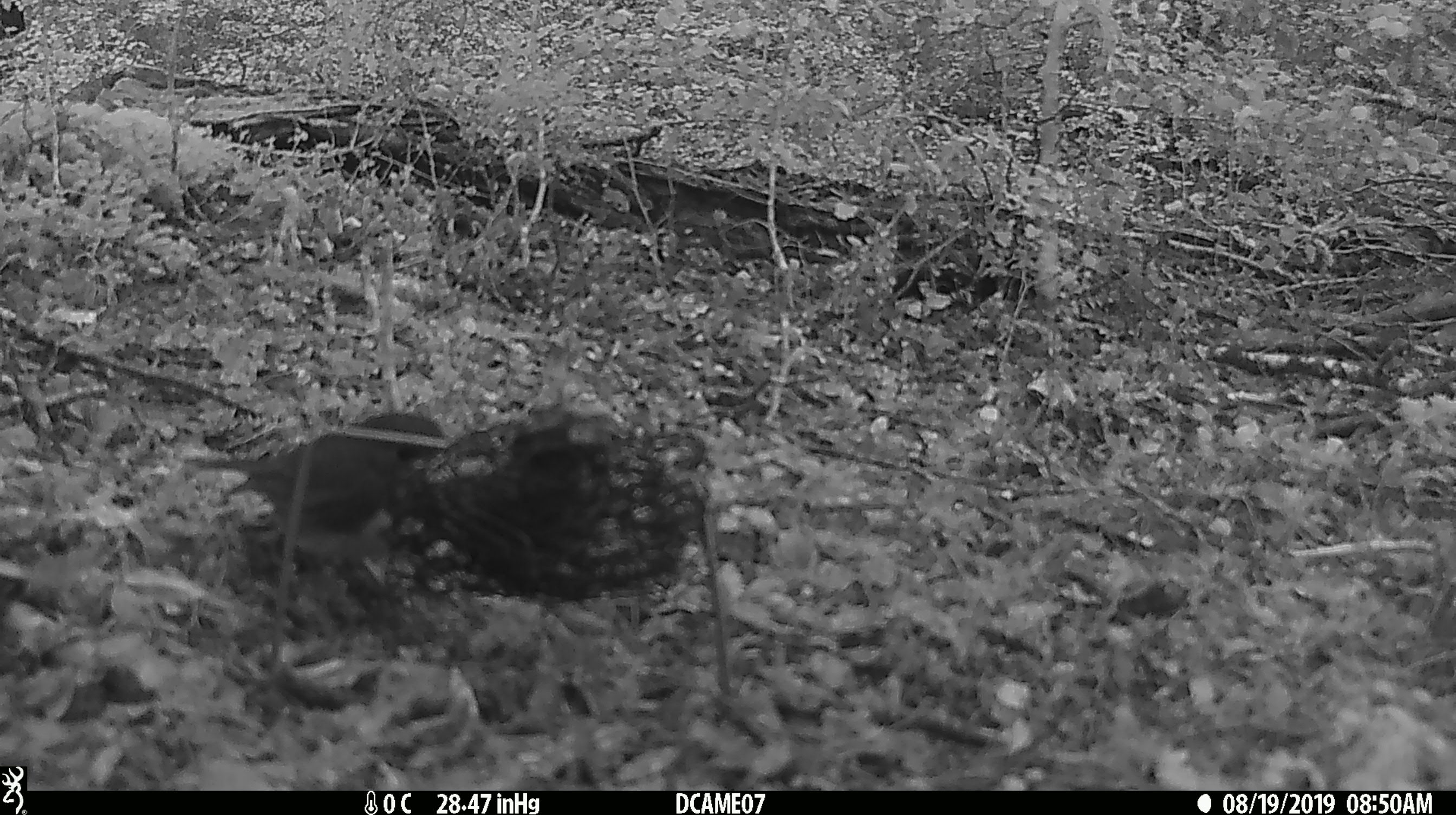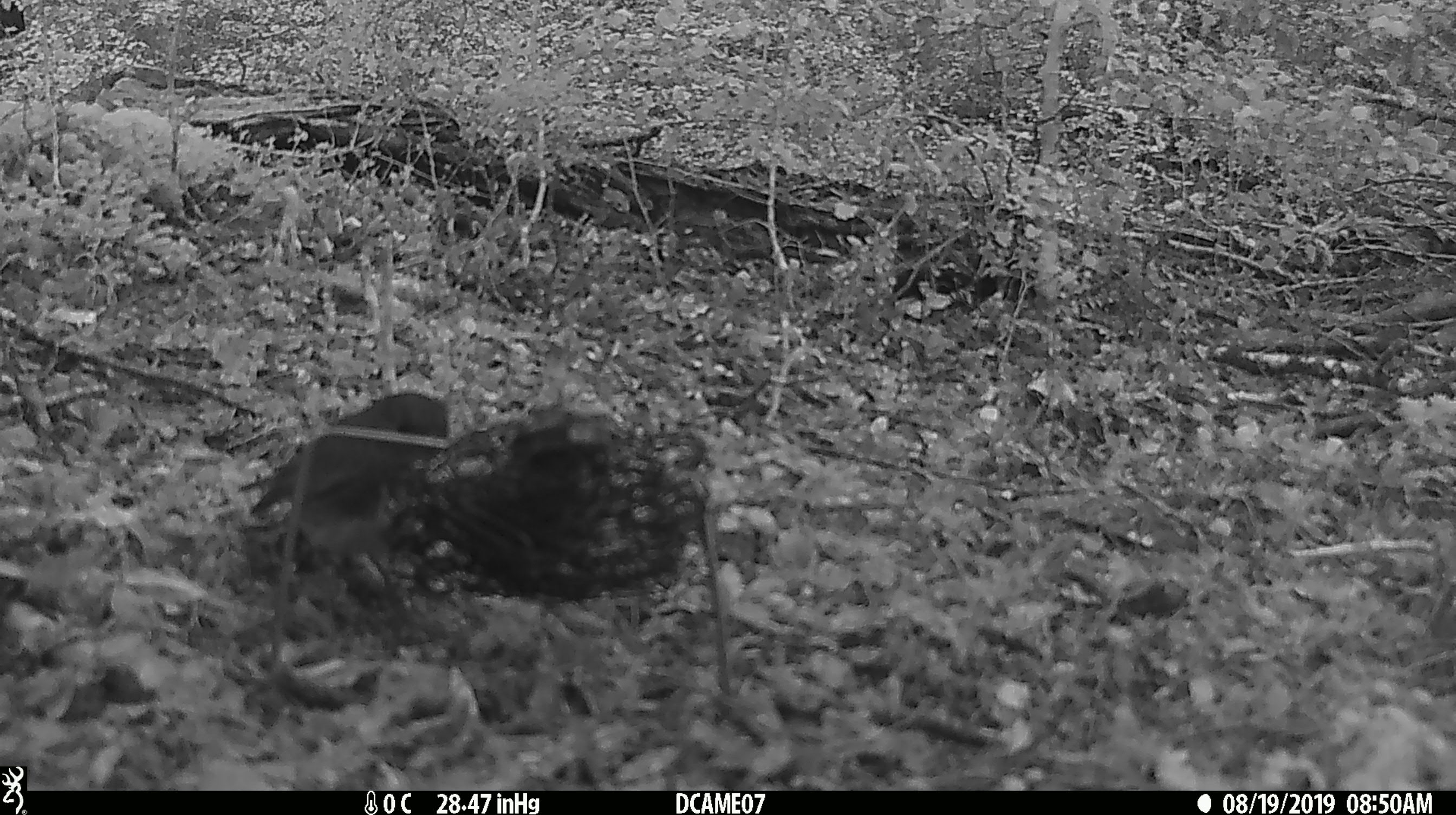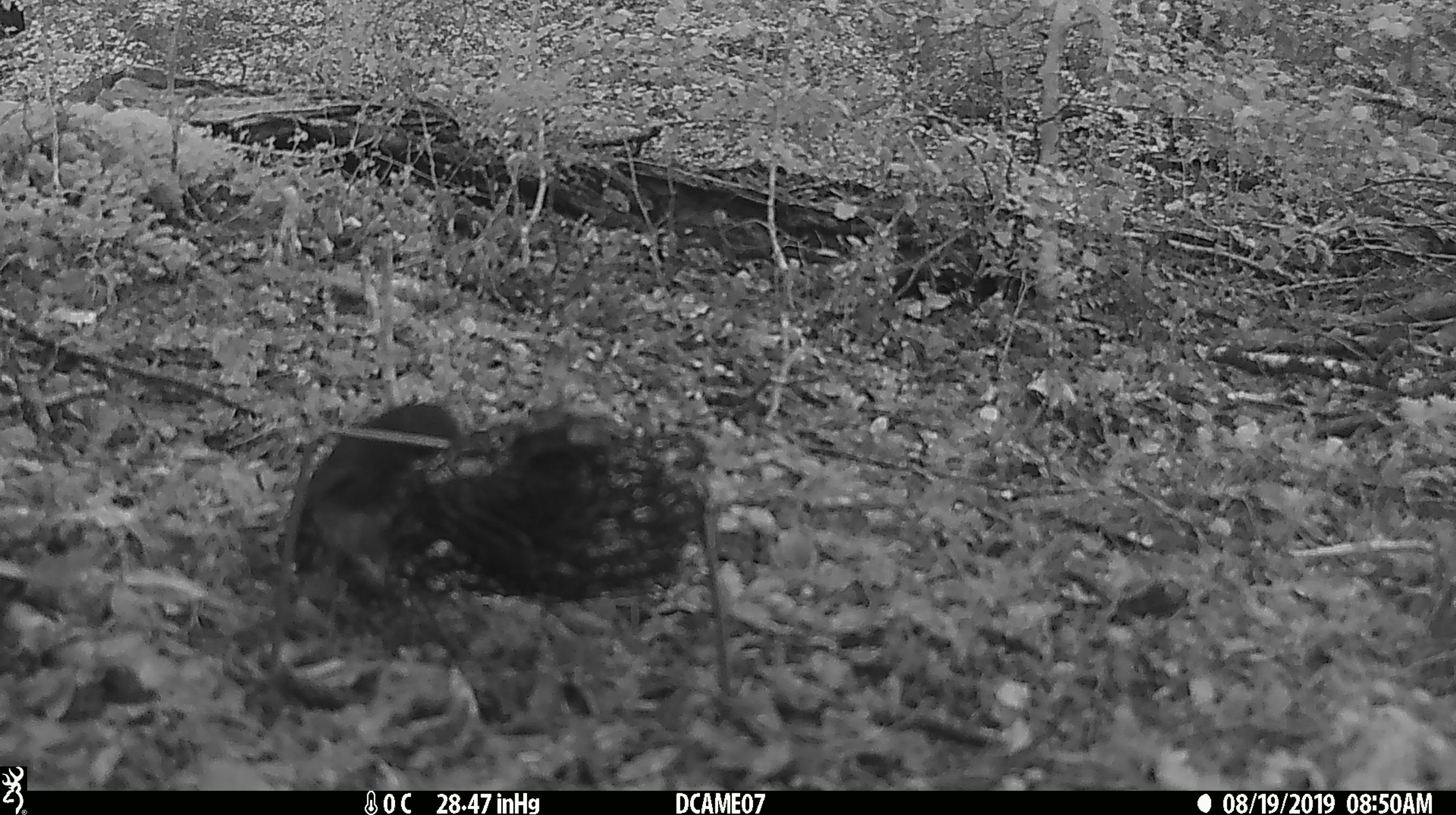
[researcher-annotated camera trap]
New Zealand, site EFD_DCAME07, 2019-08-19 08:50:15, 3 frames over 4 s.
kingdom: Animalia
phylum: Chordata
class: Aves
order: Passeriformes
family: Petroicidae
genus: Petroica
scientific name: Petroica australis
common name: new zealand robin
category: robin